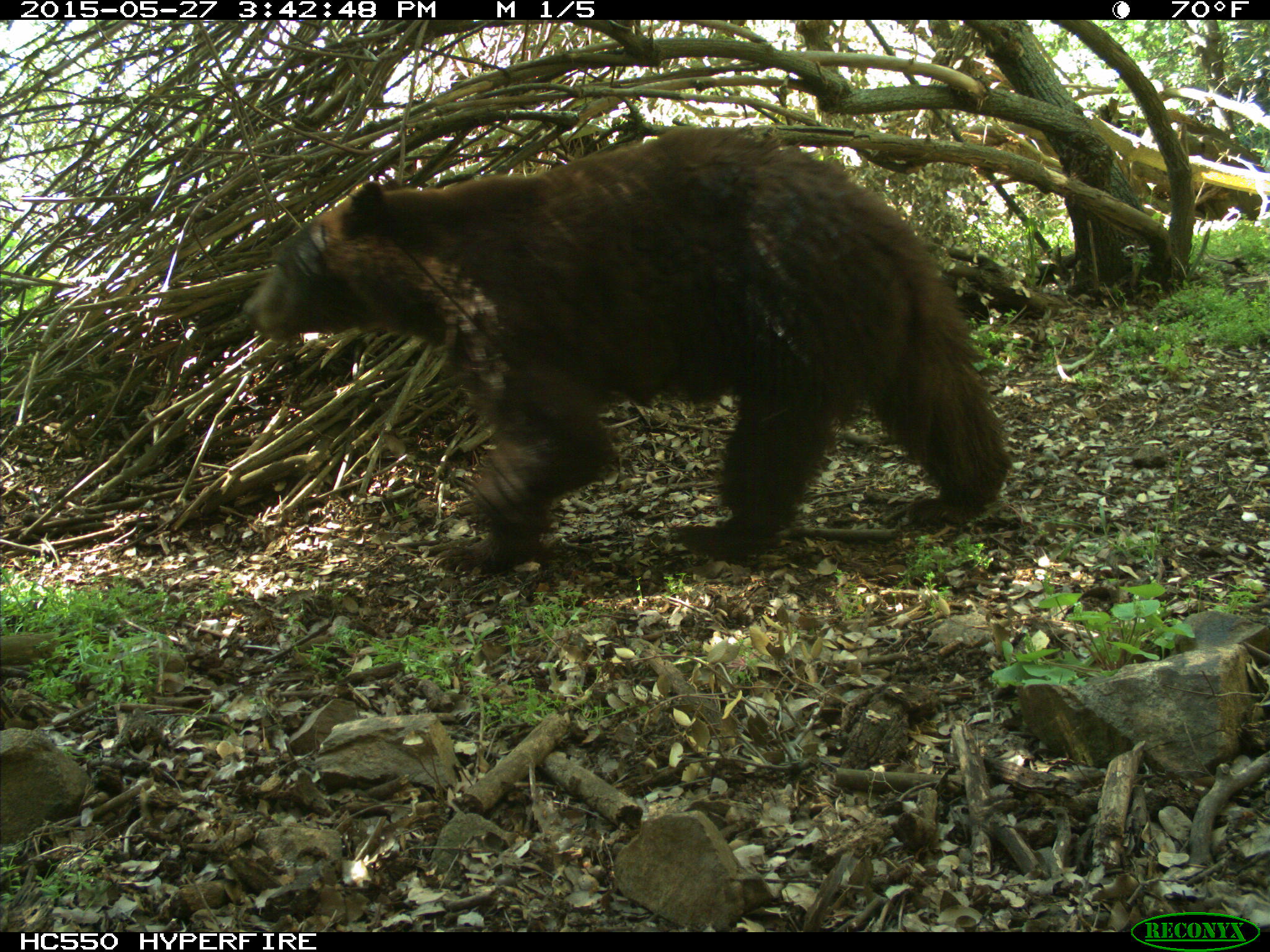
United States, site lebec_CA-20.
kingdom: Animalia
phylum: Chordata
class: Mammalia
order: Carnivora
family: Ursidae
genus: Ursus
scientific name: Ursus americanus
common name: american black bear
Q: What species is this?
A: Ursus americanus (american black bear).